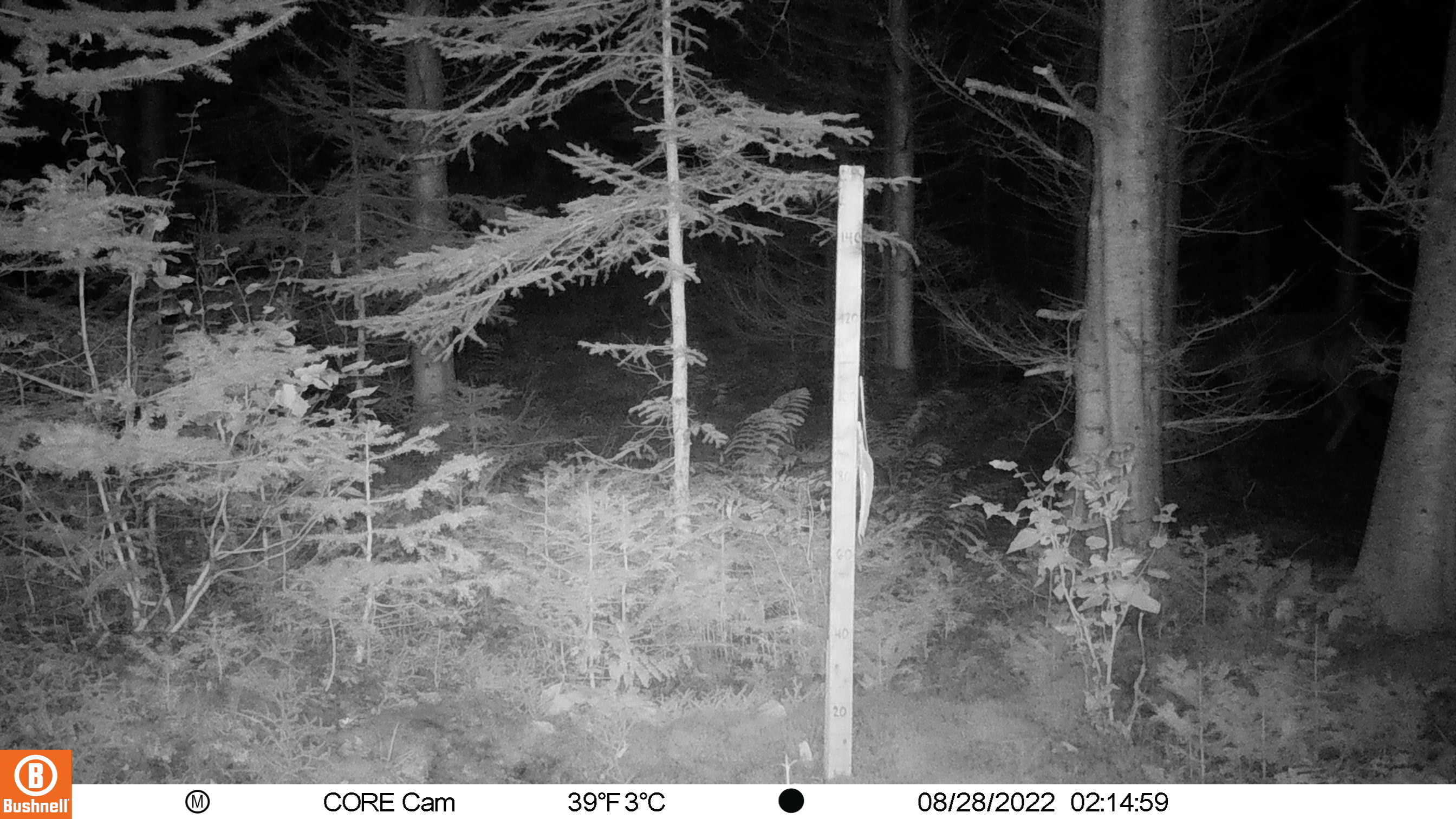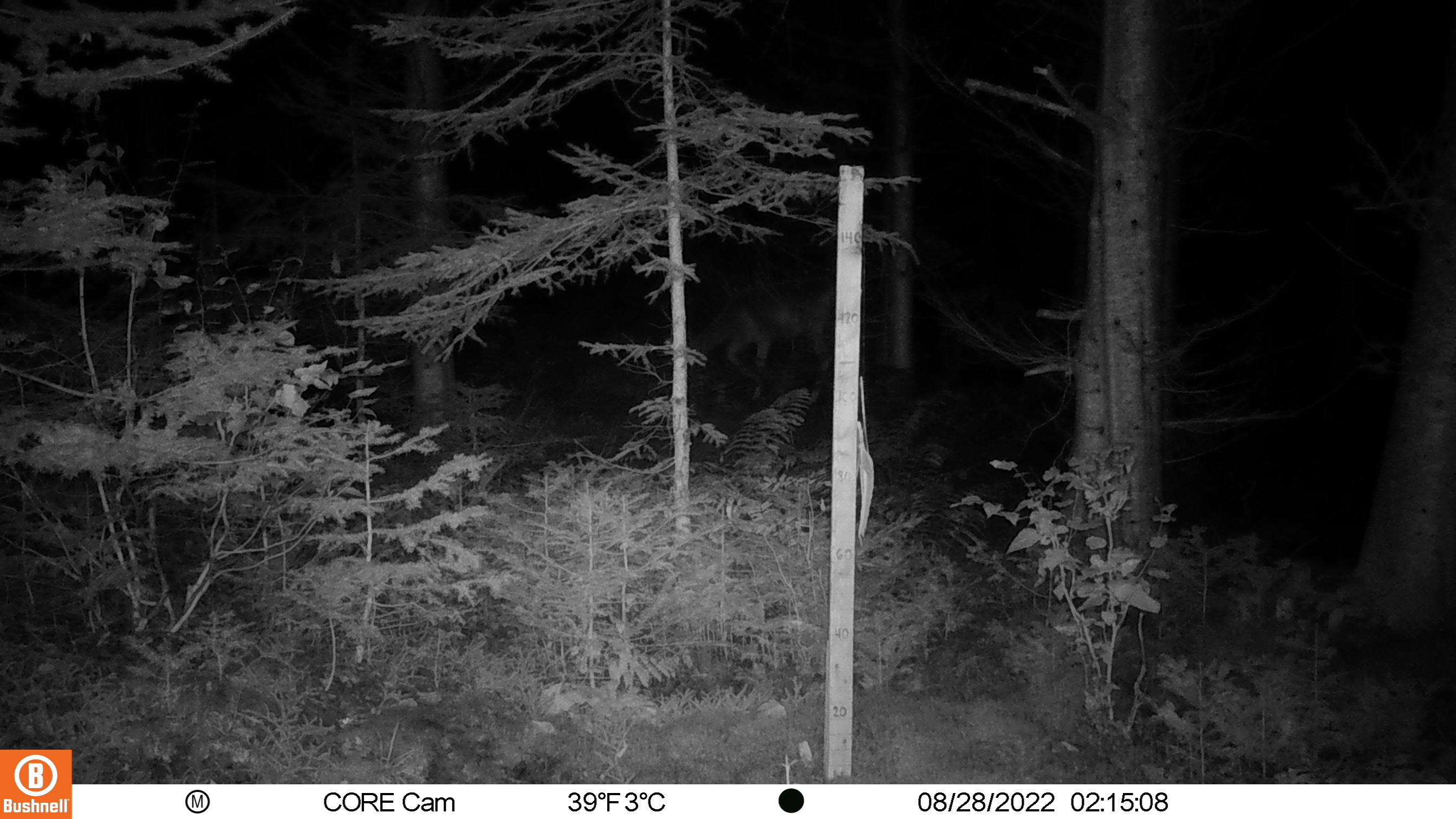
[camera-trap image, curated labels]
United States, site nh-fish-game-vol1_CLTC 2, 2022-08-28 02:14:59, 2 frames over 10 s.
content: unidentified animal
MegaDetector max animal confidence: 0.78